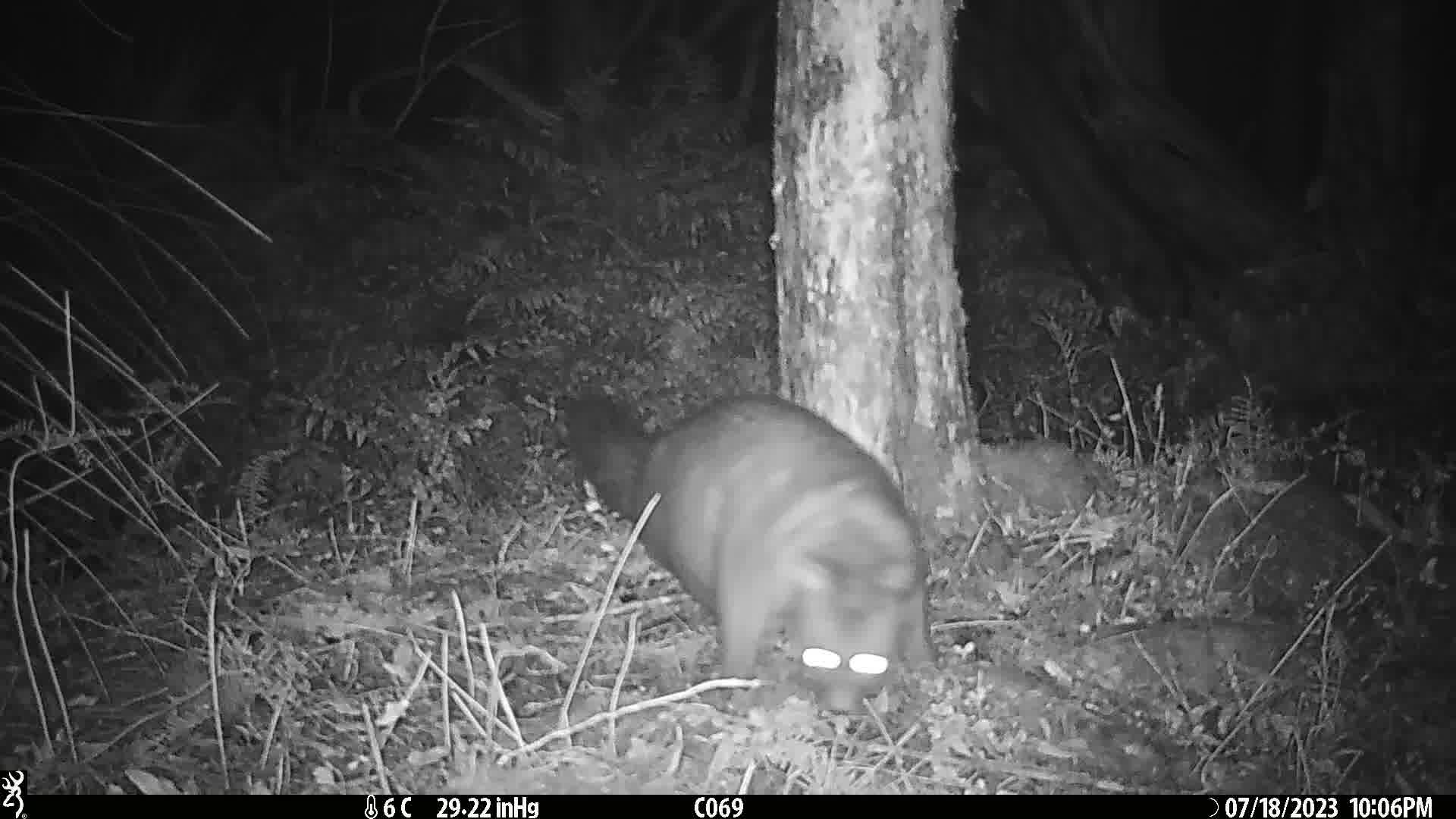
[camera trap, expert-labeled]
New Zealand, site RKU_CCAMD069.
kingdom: Animalia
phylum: Chordata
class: Mammalia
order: Diprotodontia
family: Phalangeridae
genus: Trichosurus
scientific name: Trichosurus vulpecula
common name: common brushtail possum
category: possum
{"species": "possum (common brushtail possum) (Trichosurus vulpecula)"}